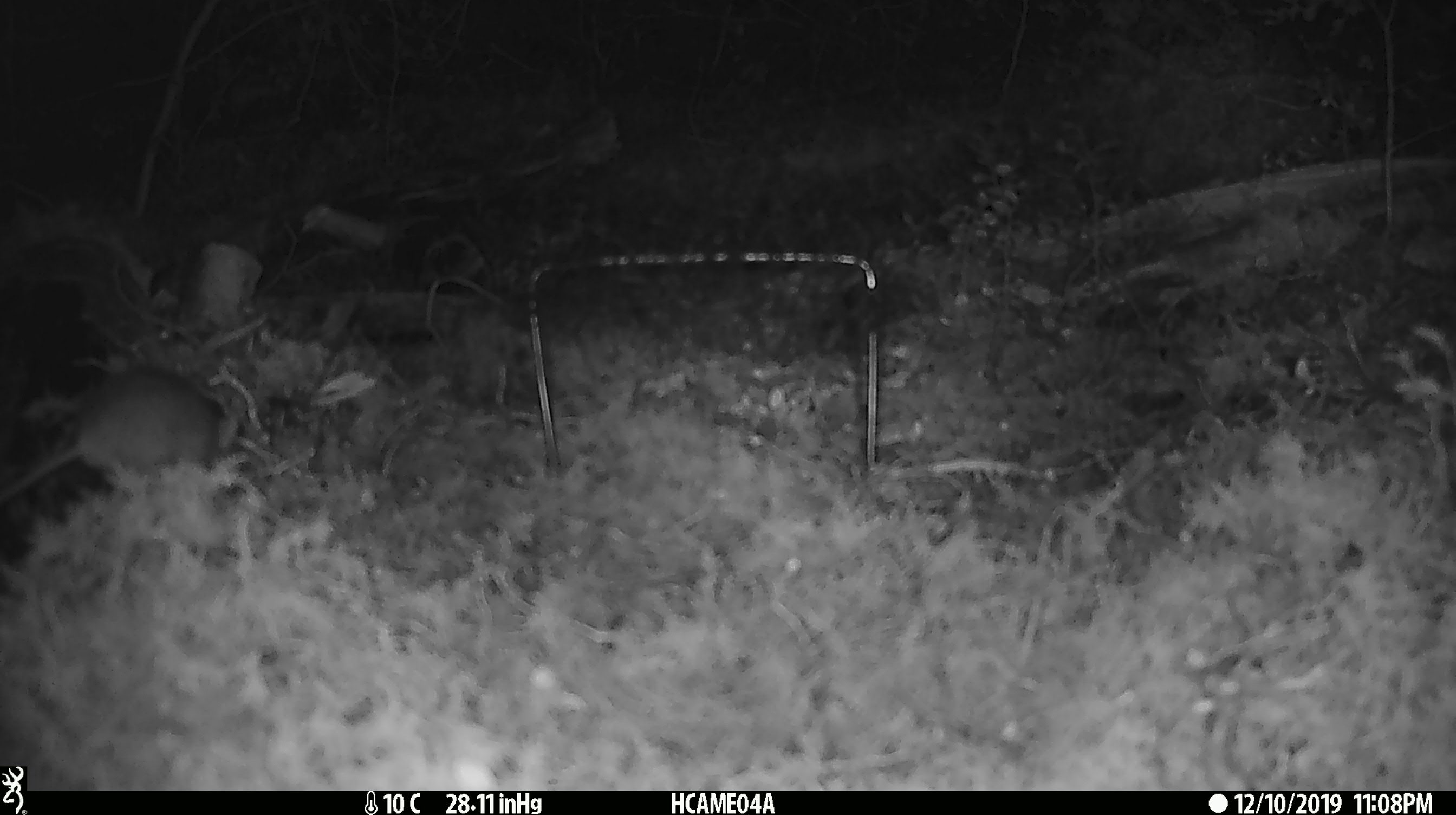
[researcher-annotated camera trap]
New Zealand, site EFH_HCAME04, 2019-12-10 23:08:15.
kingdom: Animalia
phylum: Chordata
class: Mammalia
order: Rodentia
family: Muridae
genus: Mus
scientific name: Mus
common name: mouse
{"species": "mouse (Mus)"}